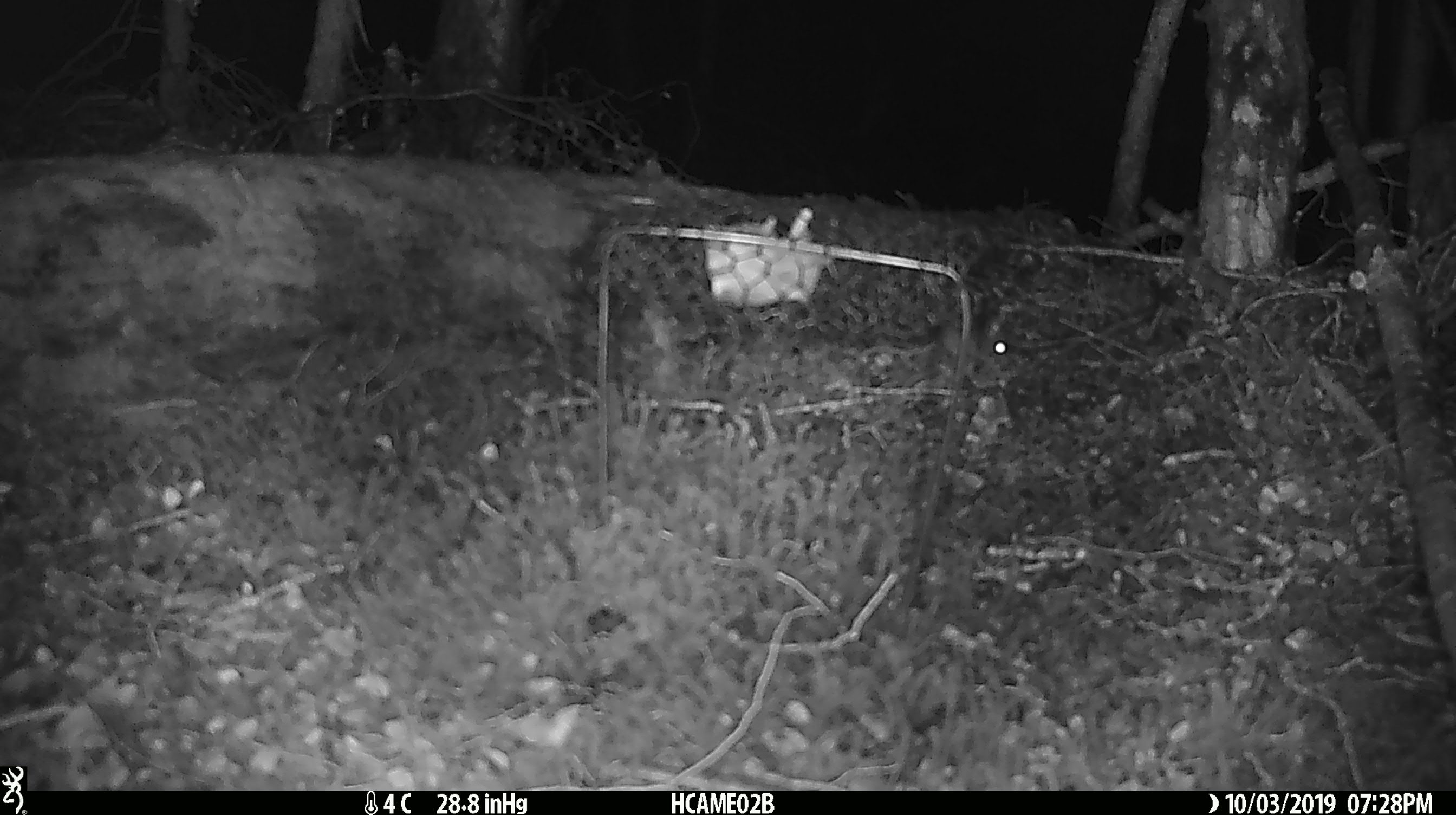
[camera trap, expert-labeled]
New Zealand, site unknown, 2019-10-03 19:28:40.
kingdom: Animalia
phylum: Chordata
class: Mammalia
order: Rodentia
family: Muridae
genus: Mus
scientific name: Mus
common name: mouse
Mouse (Mus).